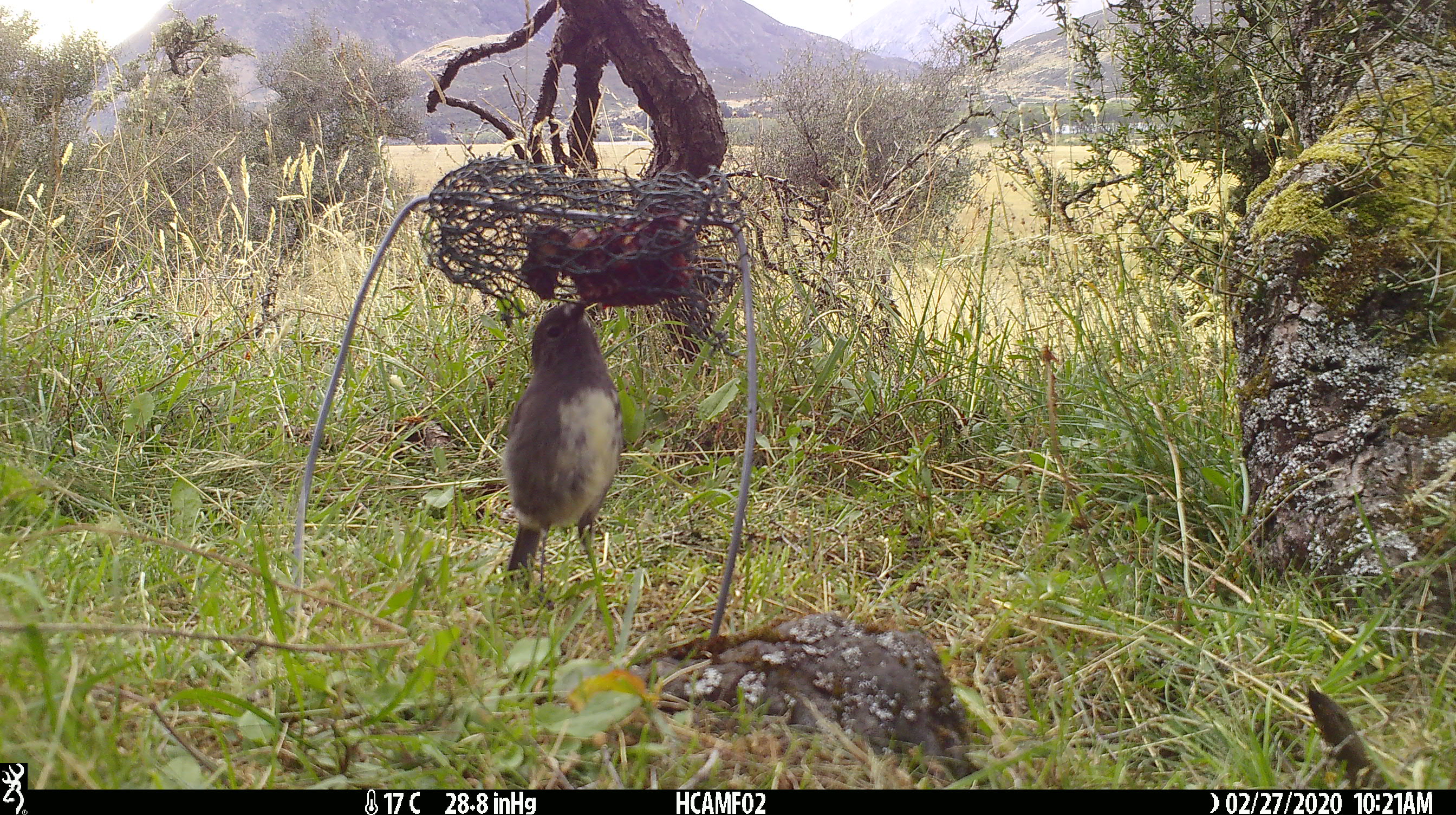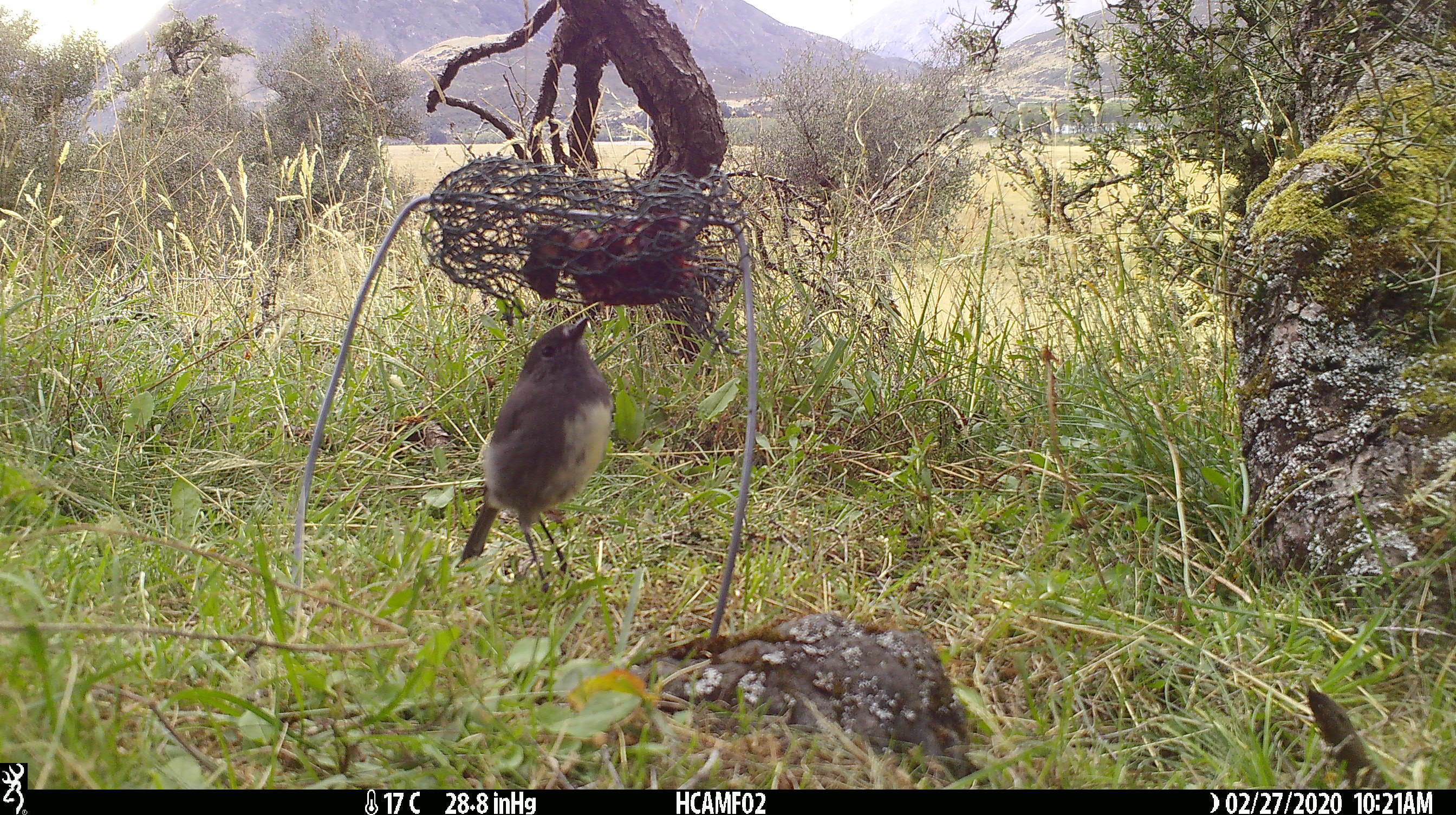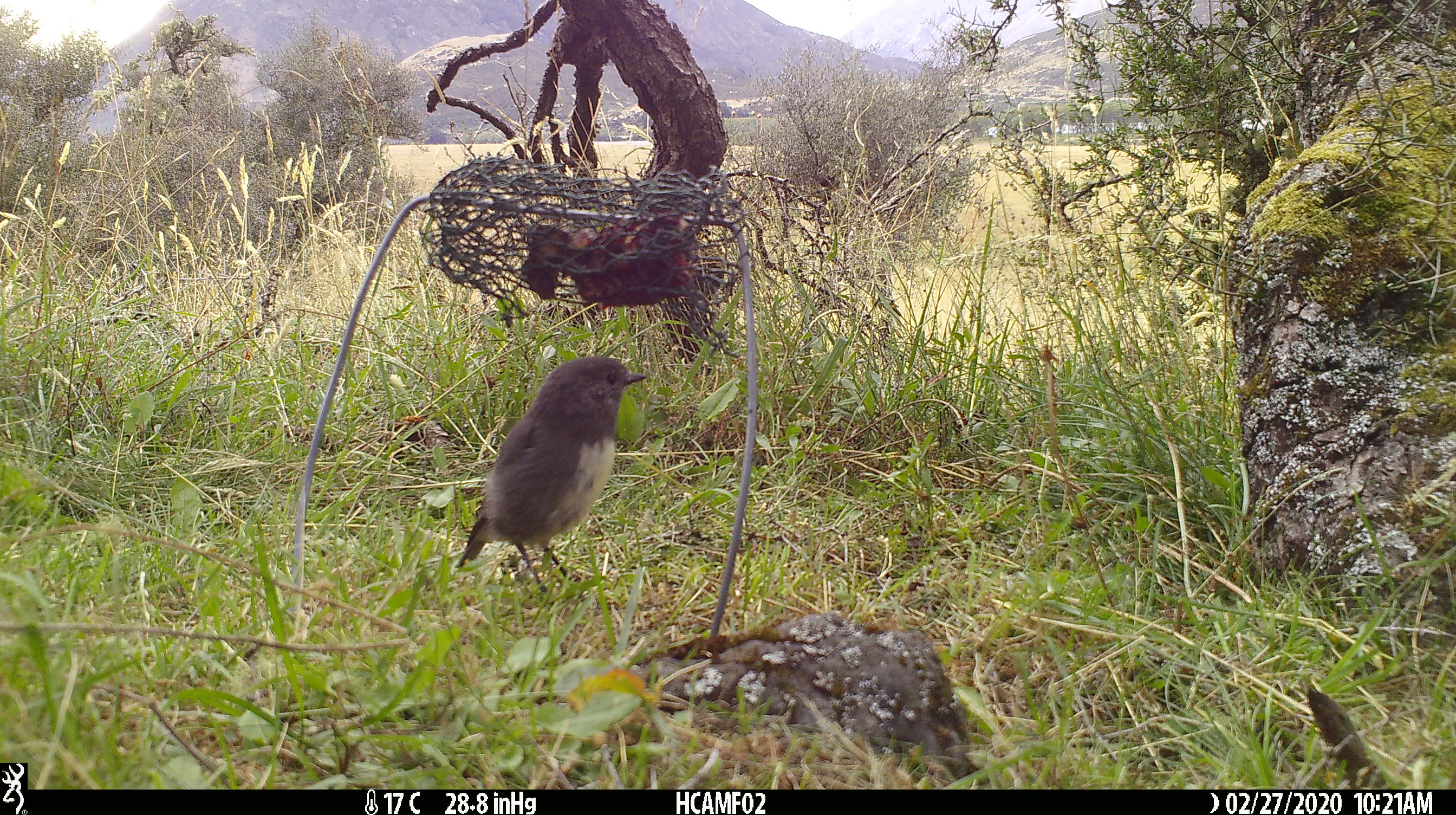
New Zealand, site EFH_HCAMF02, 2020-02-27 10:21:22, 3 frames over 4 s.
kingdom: Animalia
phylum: Chordata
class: Aves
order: Passeriformes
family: Petroicidae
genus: Petroica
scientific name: Petroica australis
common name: new zealand robin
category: robin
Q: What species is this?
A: Robin (new zealand robin) (Petroica australis).